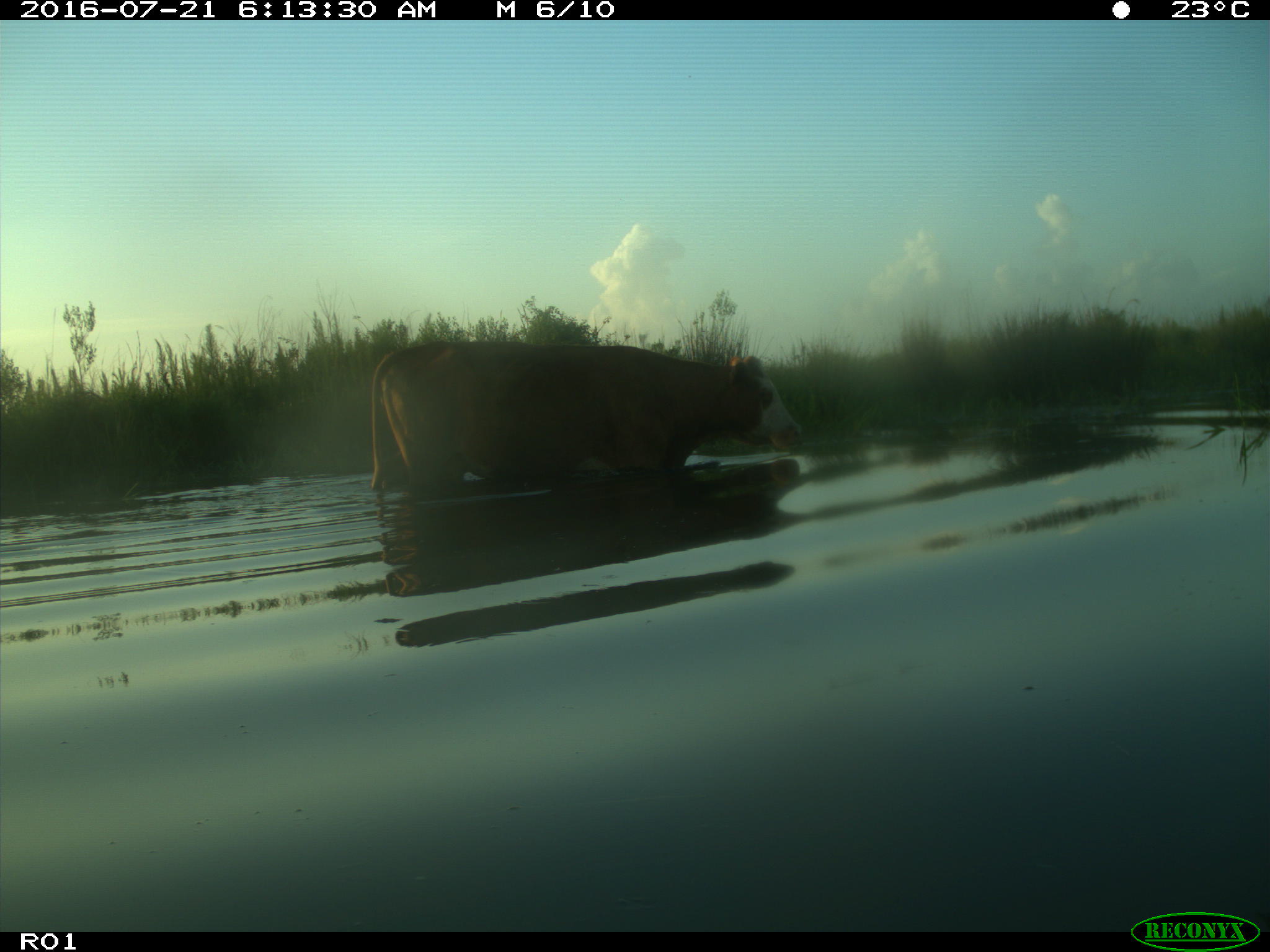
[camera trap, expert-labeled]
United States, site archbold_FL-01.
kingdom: Animalia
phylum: Chordata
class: Mammalia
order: Artiodactyla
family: Bovidae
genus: Bos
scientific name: Bos taurus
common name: domestic cow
Bos taurus (domestic cow).